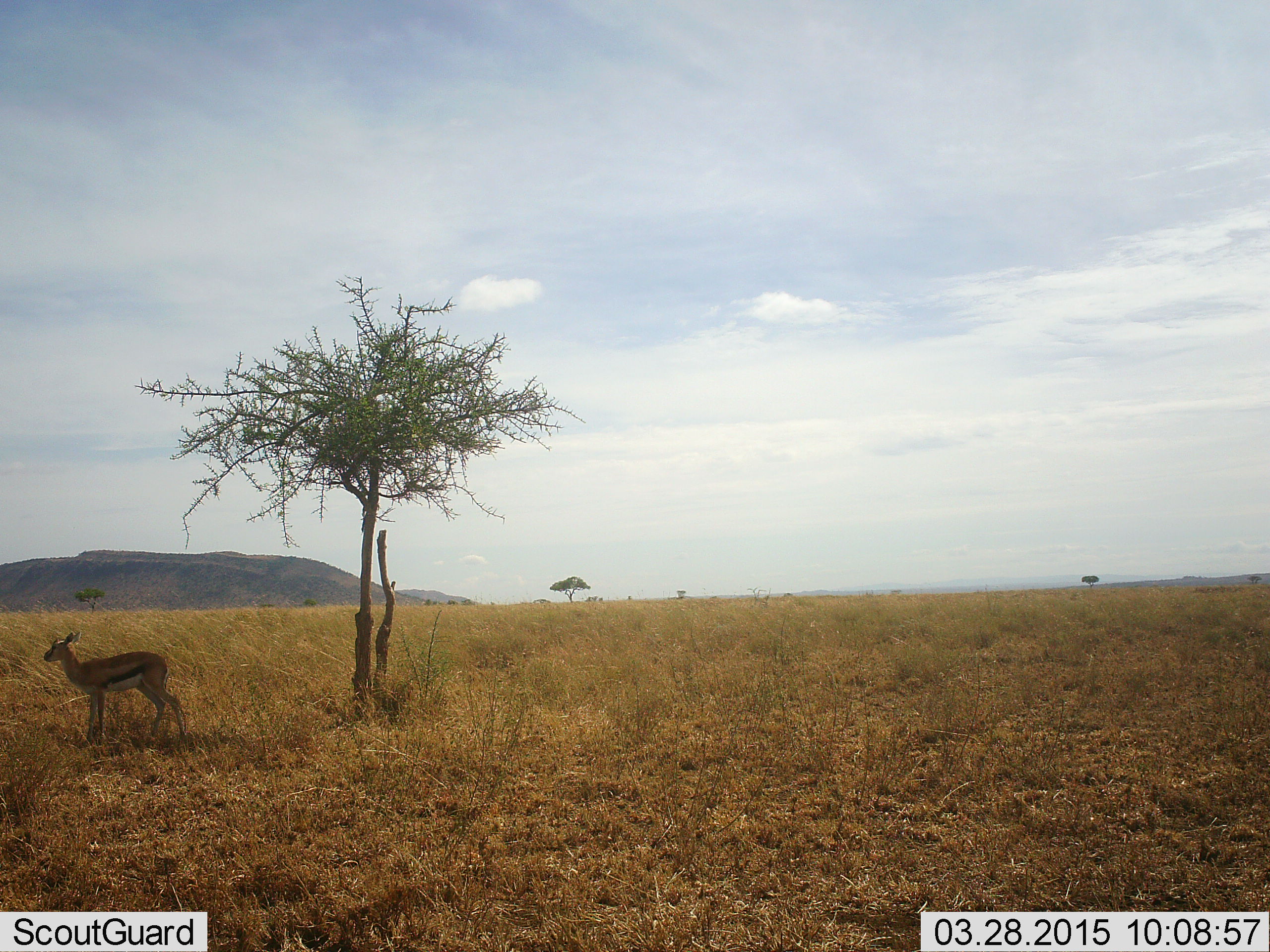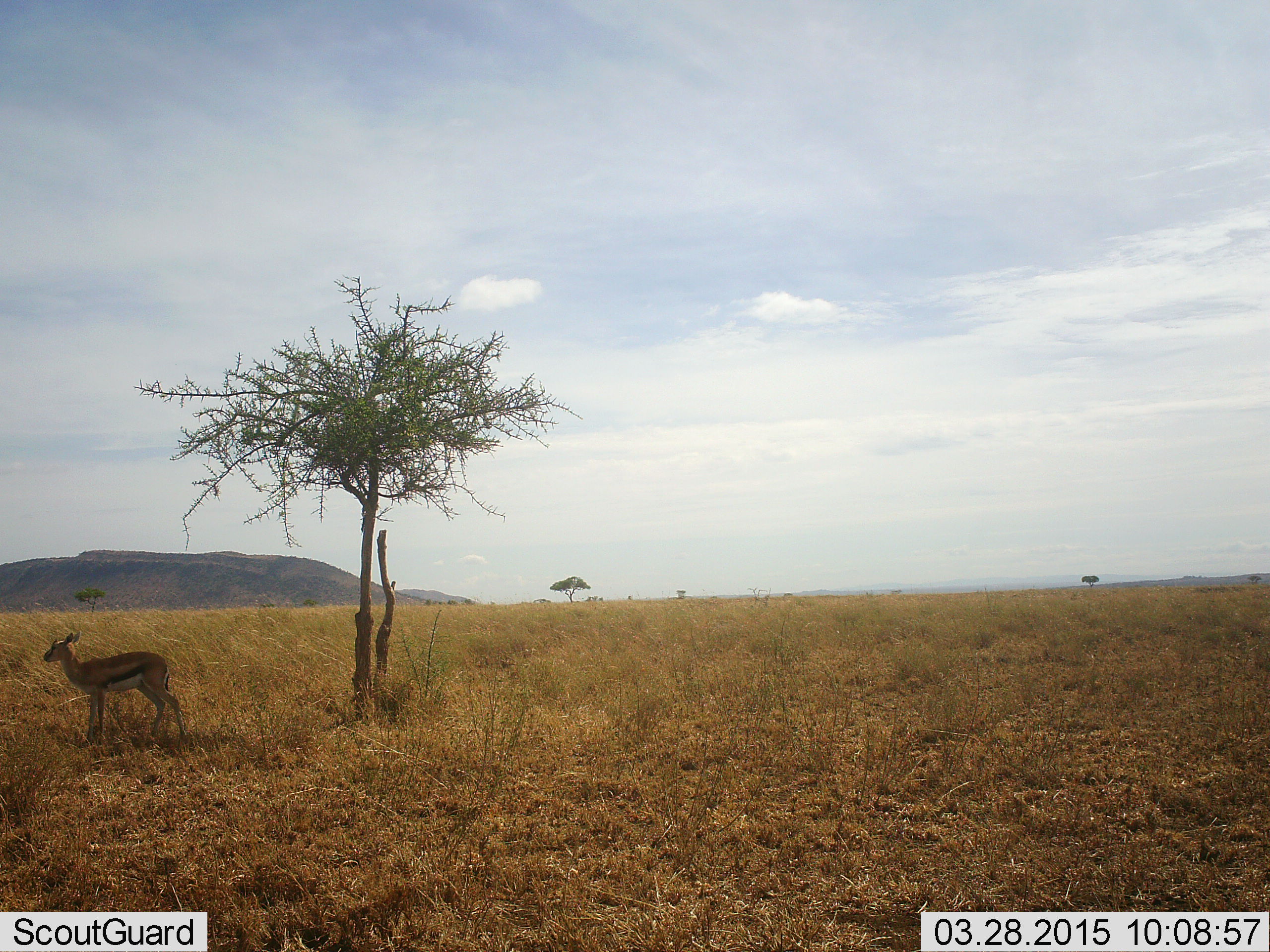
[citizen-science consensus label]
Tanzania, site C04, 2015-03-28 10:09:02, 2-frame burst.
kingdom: Animalia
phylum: Chordata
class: Mammalia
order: Artiodactyla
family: Bovidae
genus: Eudorcas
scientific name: Eudorcas thomsonii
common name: thomson's gazelle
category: gazellethomsons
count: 1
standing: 100%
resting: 0%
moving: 0%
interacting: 0%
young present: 10%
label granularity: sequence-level